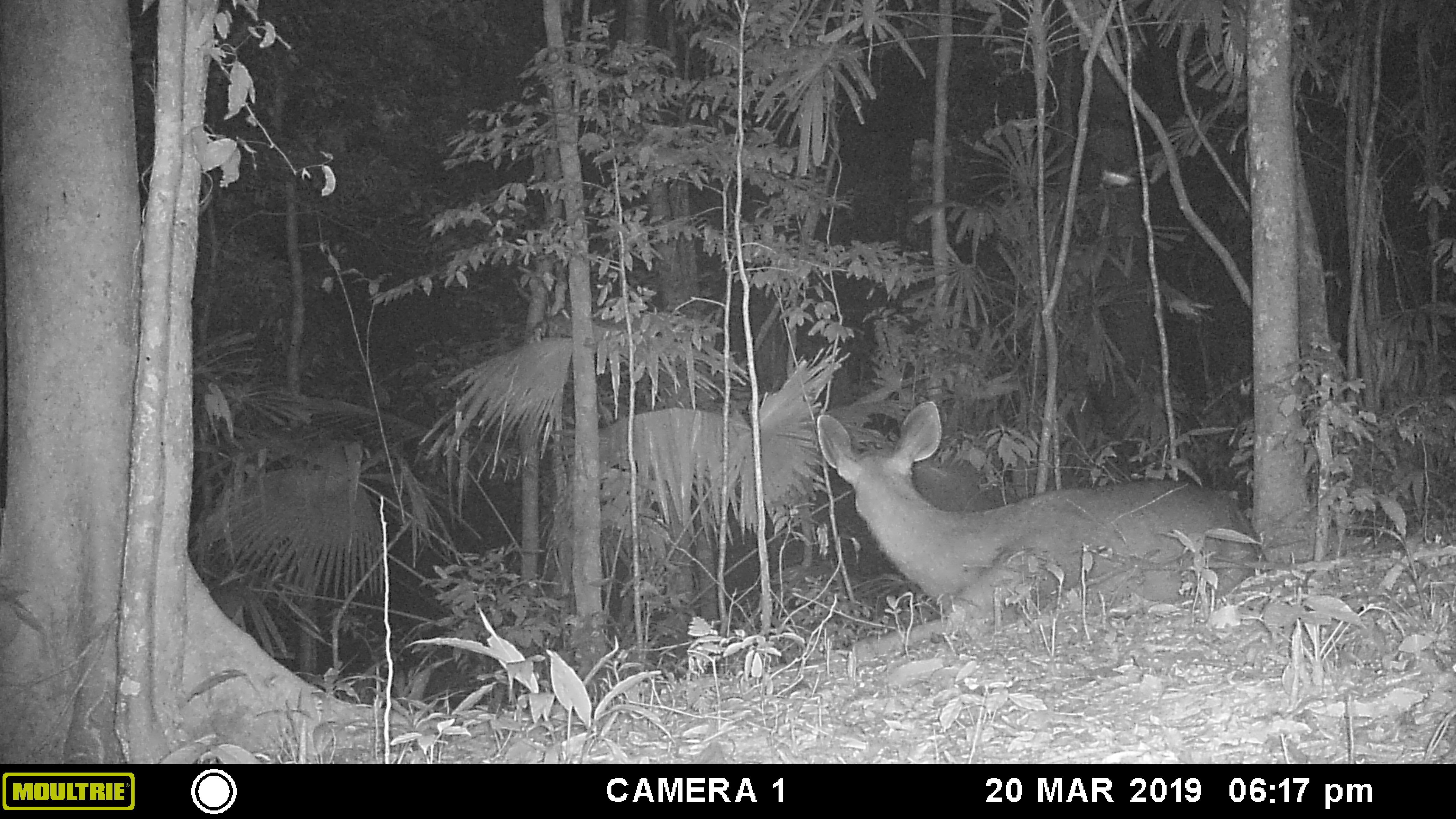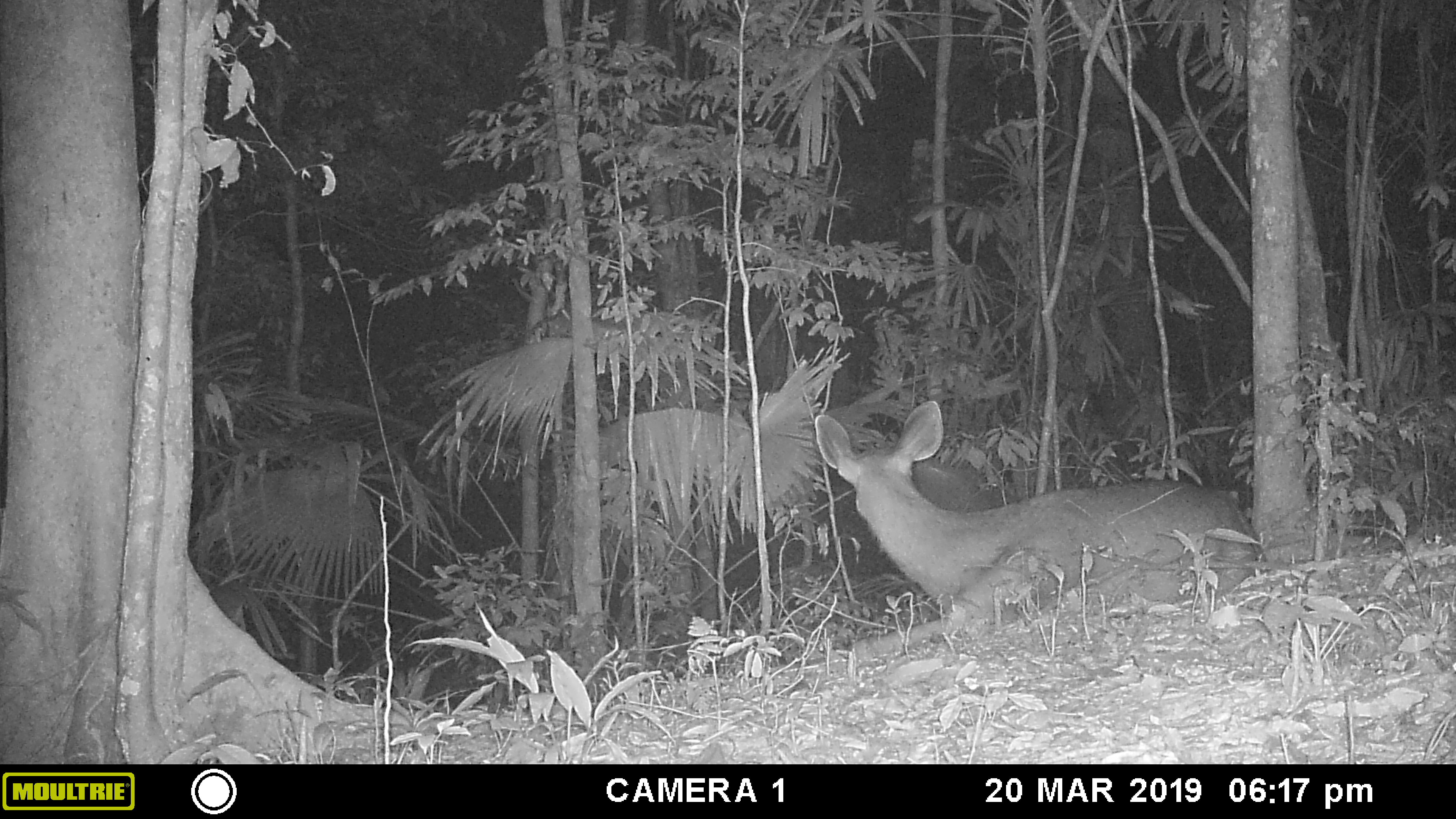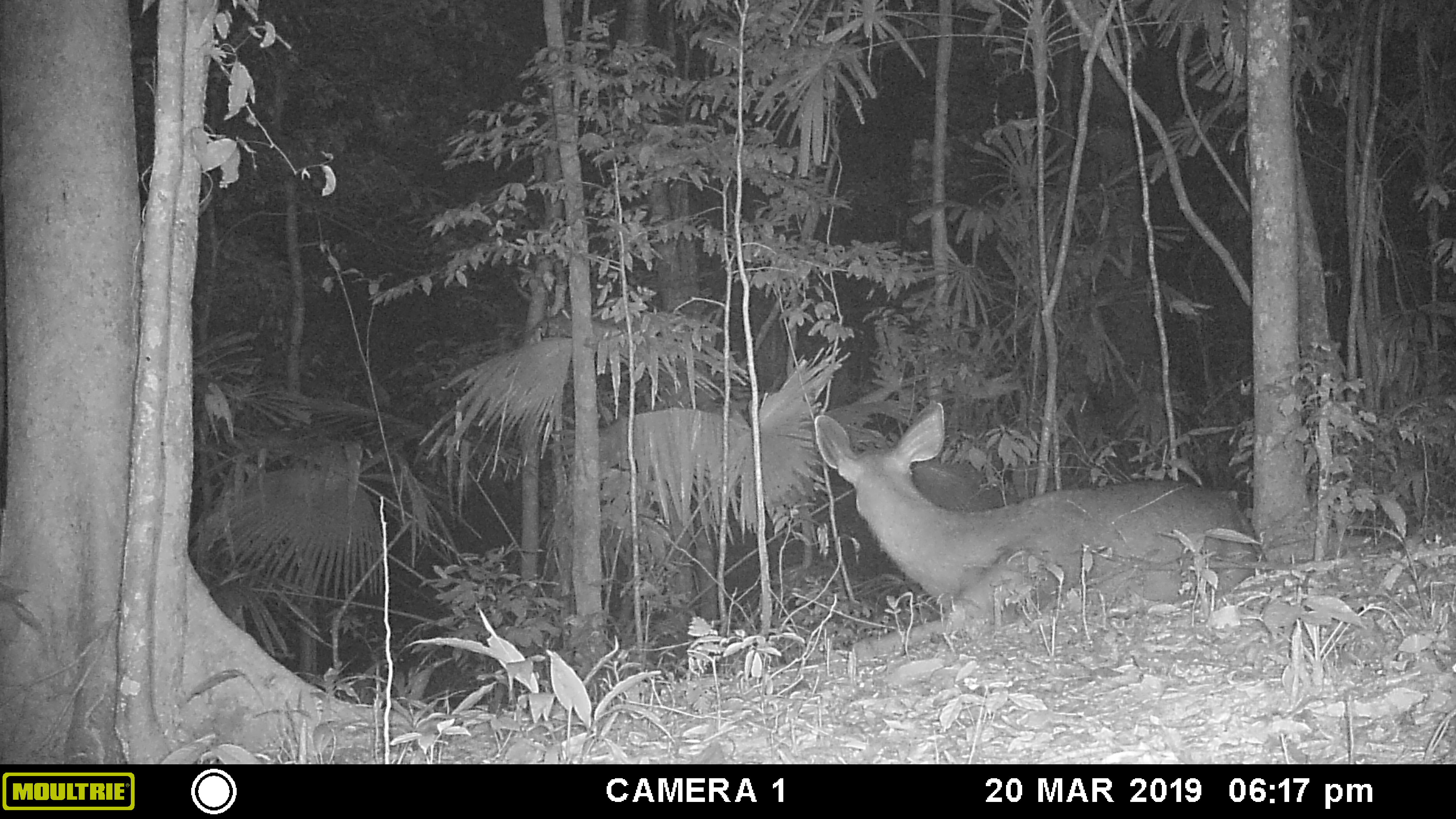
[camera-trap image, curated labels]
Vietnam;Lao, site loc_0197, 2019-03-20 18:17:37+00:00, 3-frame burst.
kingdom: Animalia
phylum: Chordata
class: Mammalia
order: Artiodactyla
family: Cervidae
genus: Rusa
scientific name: Rusa unicolor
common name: sambar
Sambar (Rusa unicolor). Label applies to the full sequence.